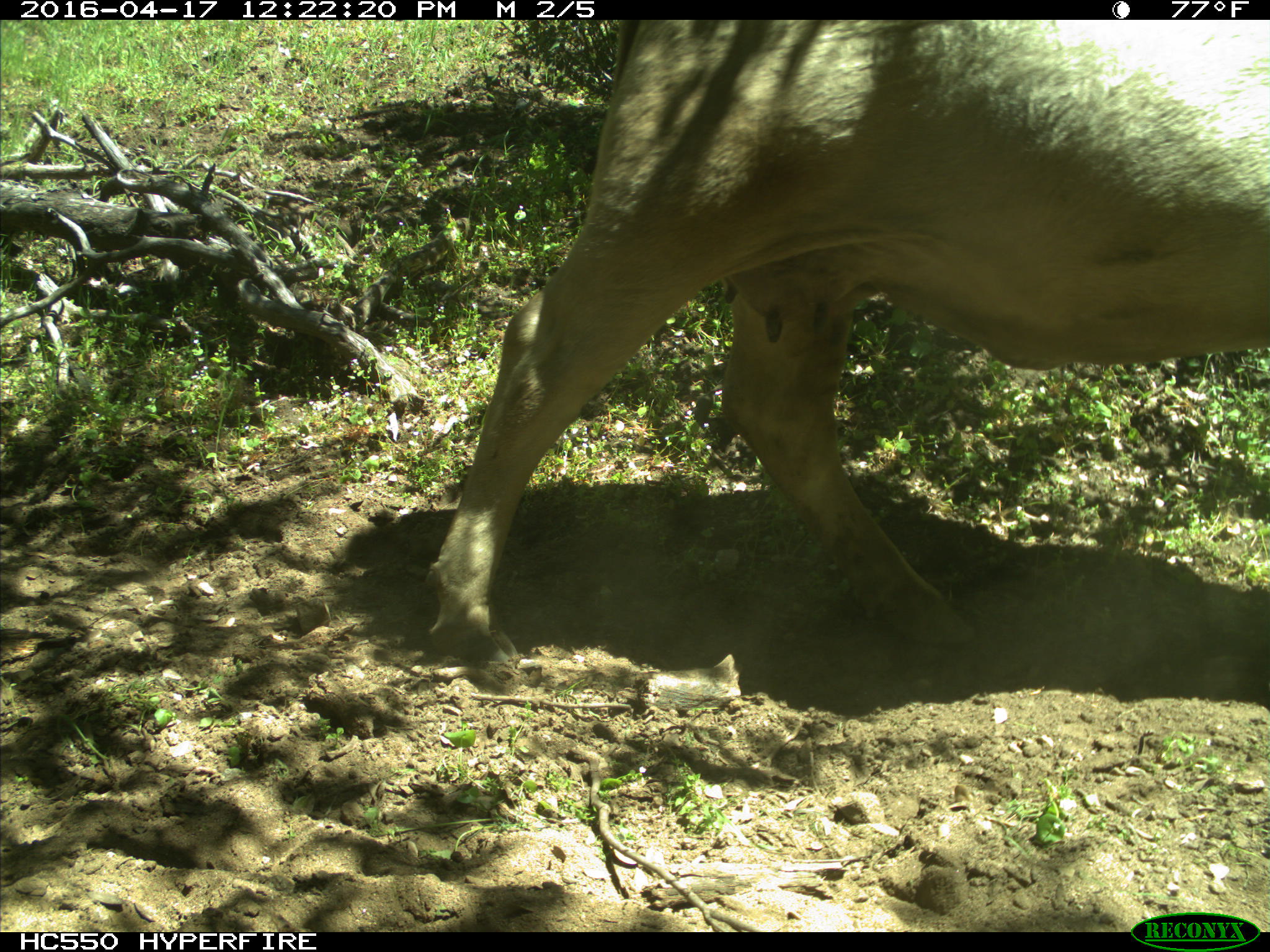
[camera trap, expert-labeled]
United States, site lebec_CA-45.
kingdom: Animalia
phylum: Chordata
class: Mammalia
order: Artiodactyla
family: Bovidae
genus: Bos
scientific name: Bos taurus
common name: domestic cow